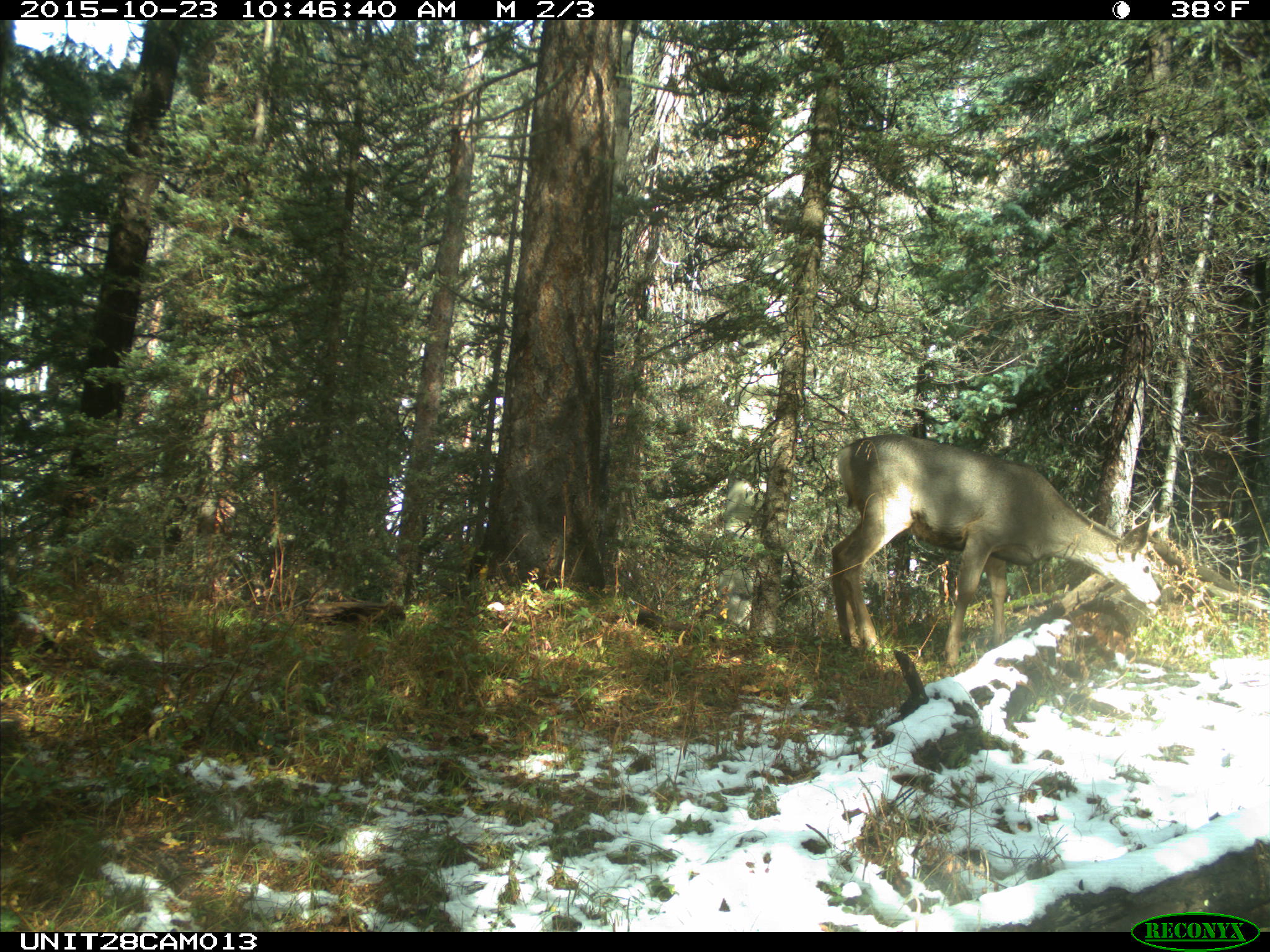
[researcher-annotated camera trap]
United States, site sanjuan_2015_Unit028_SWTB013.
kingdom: Animalia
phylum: Chordata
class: Mammalia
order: Artiodactyla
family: Cervidae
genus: Odocoileus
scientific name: Odocoileus hemionus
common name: mule deer